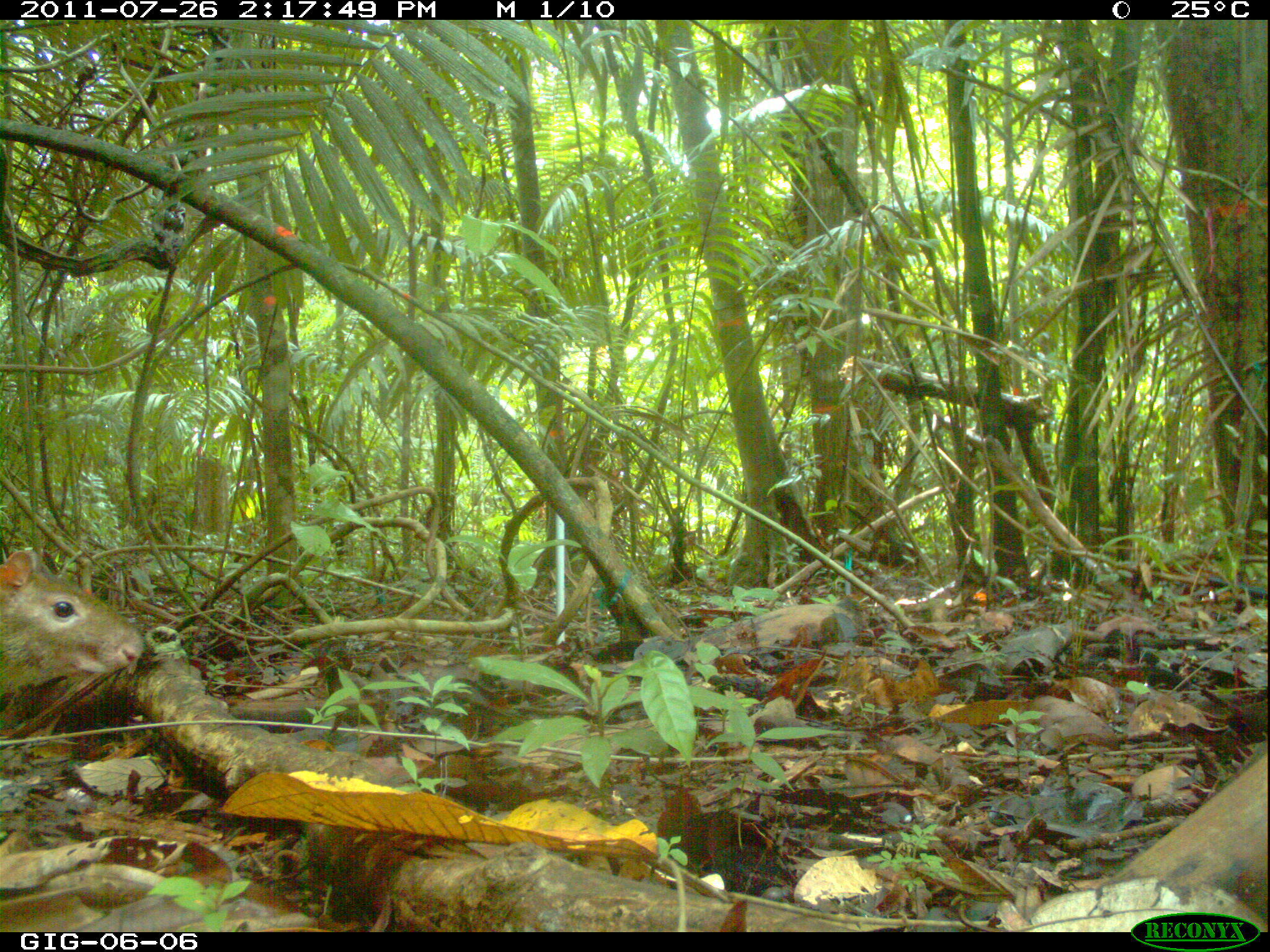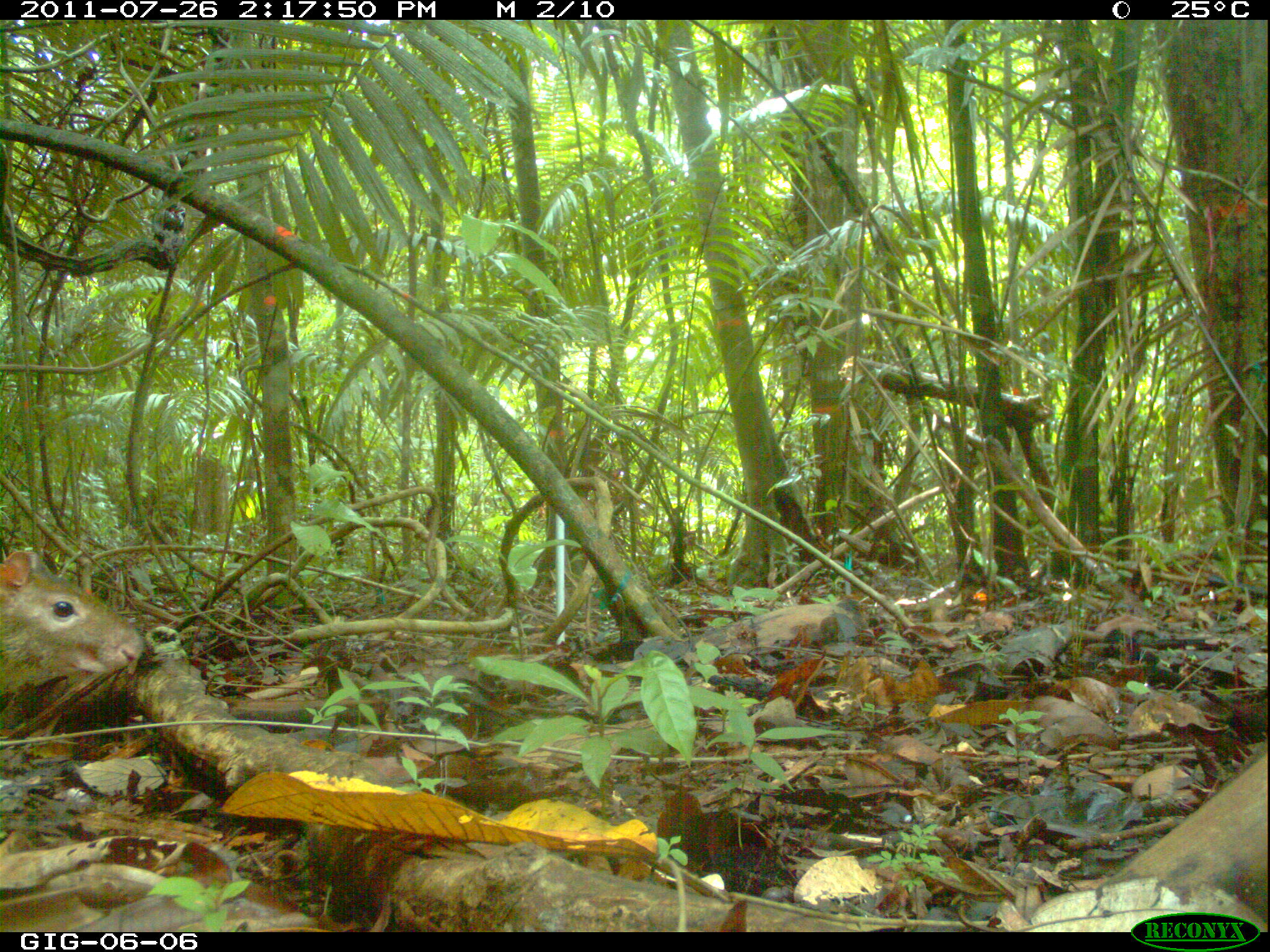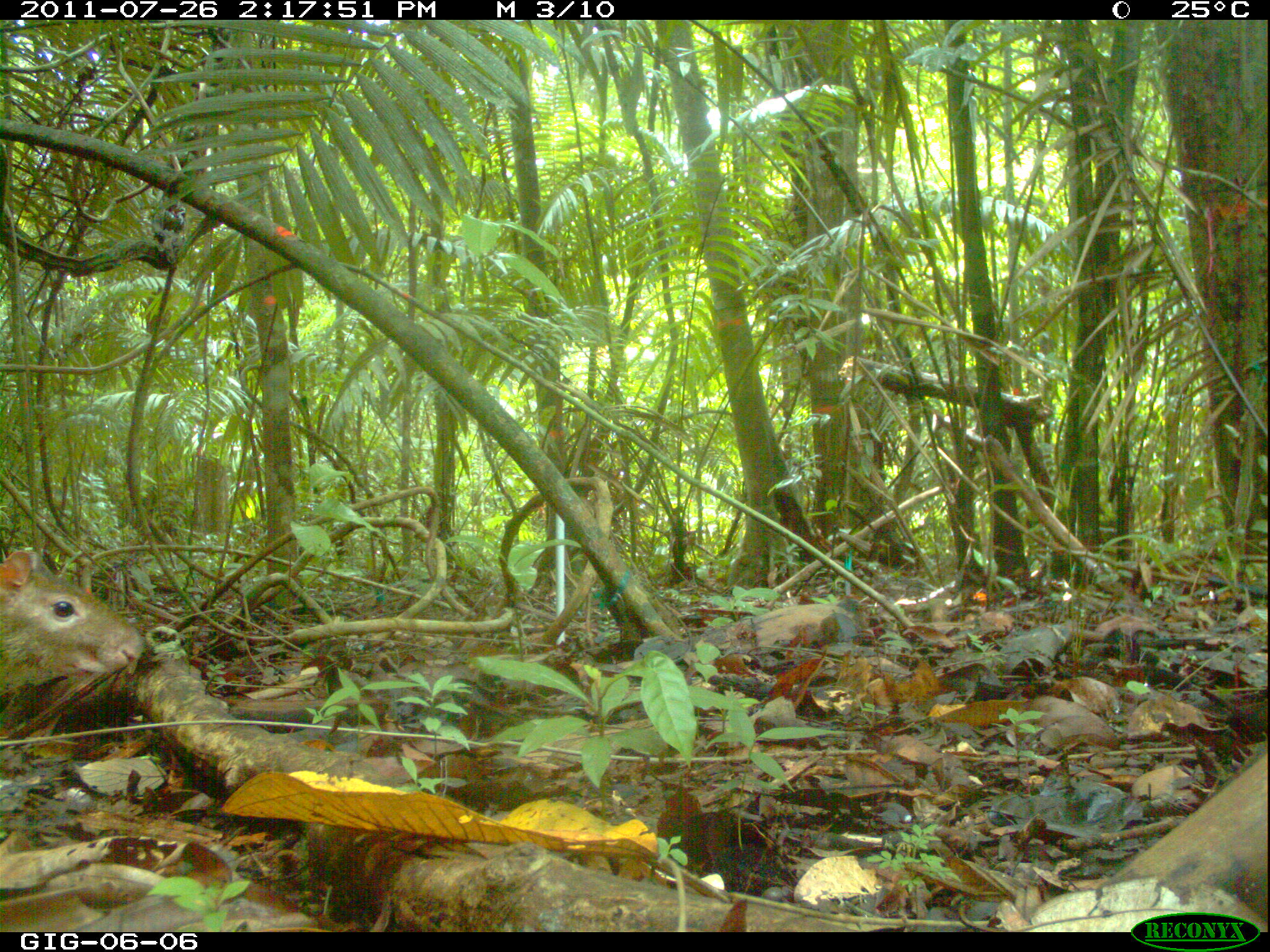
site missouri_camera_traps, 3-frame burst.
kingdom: Animalia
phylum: Chordata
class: Mammalia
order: Rodentia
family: Dasyproctidae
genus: Dasyprocta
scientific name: Dasyprocta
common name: agouti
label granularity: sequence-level